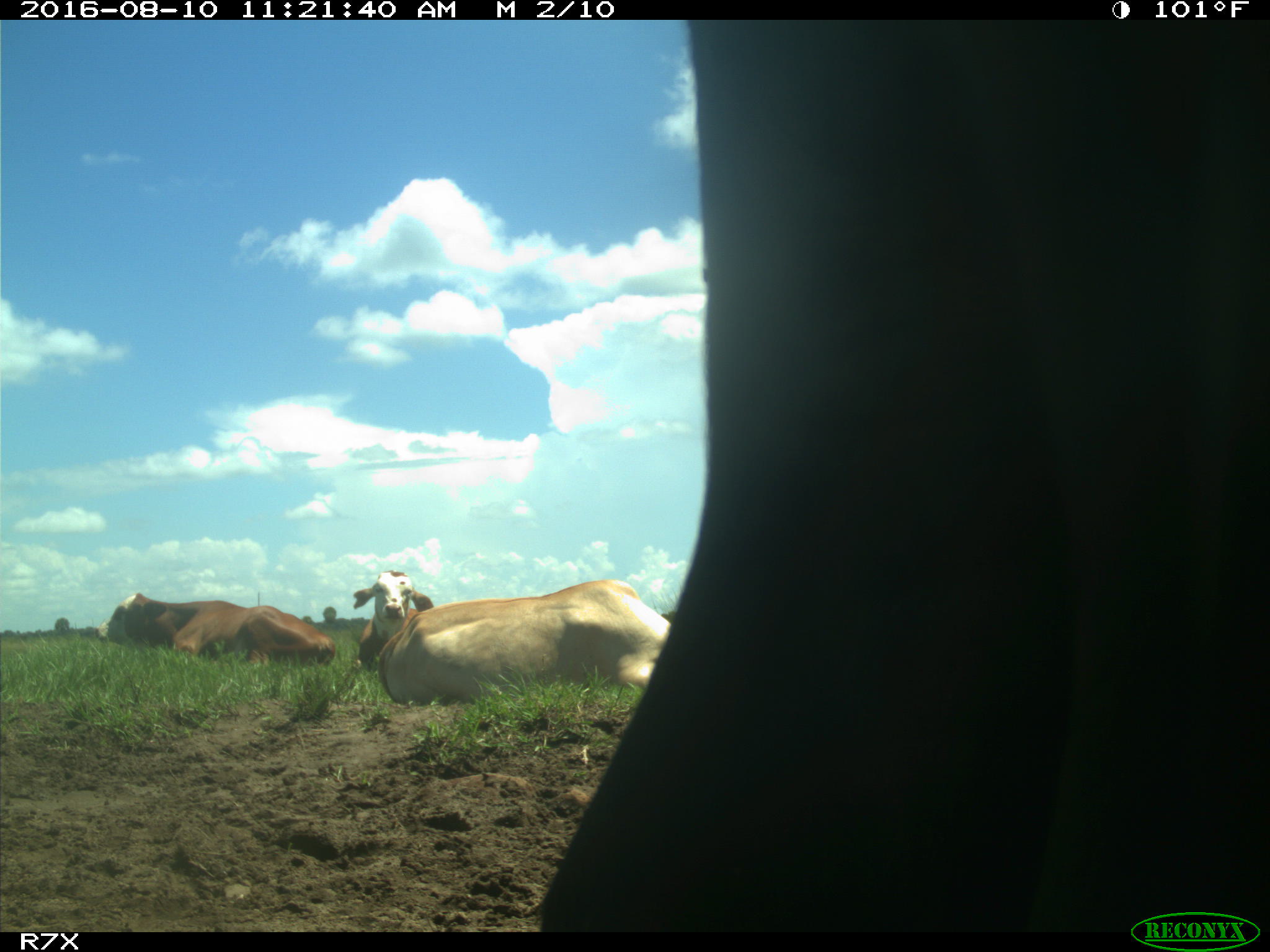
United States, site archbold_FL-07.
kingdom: Animalia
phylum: Chordata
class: Mammalia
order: Artiodactyla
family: Bovidae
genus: Bos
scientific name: Bos taurus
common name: domestic cow